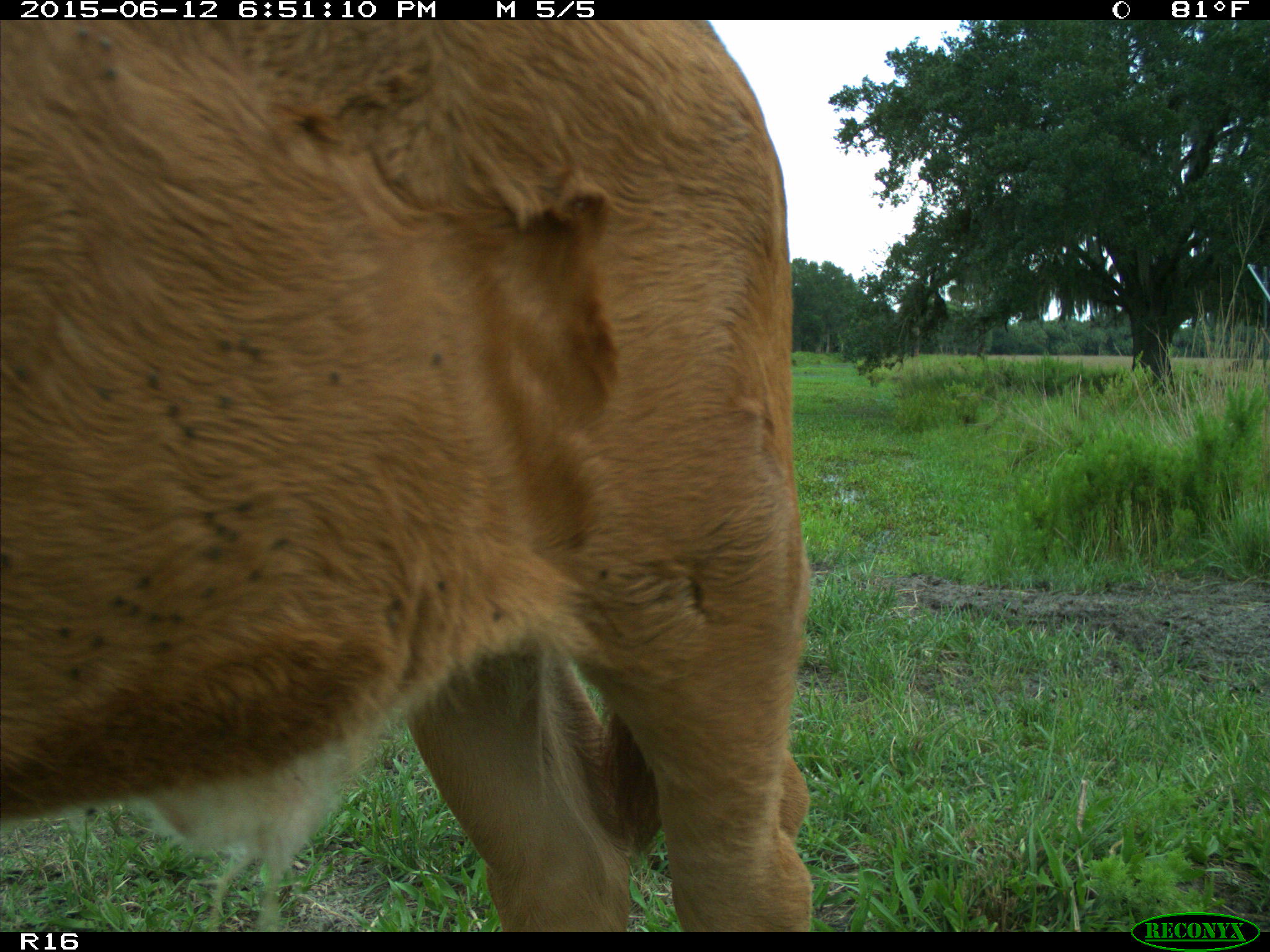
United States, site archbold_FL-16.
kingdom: Animalia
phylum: Chordata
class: Mammalia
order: Artiodactyla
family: Bovidae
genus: Bos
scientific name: Bos taurus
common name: domestic cow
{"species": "Bos taurus (domestic cow)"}